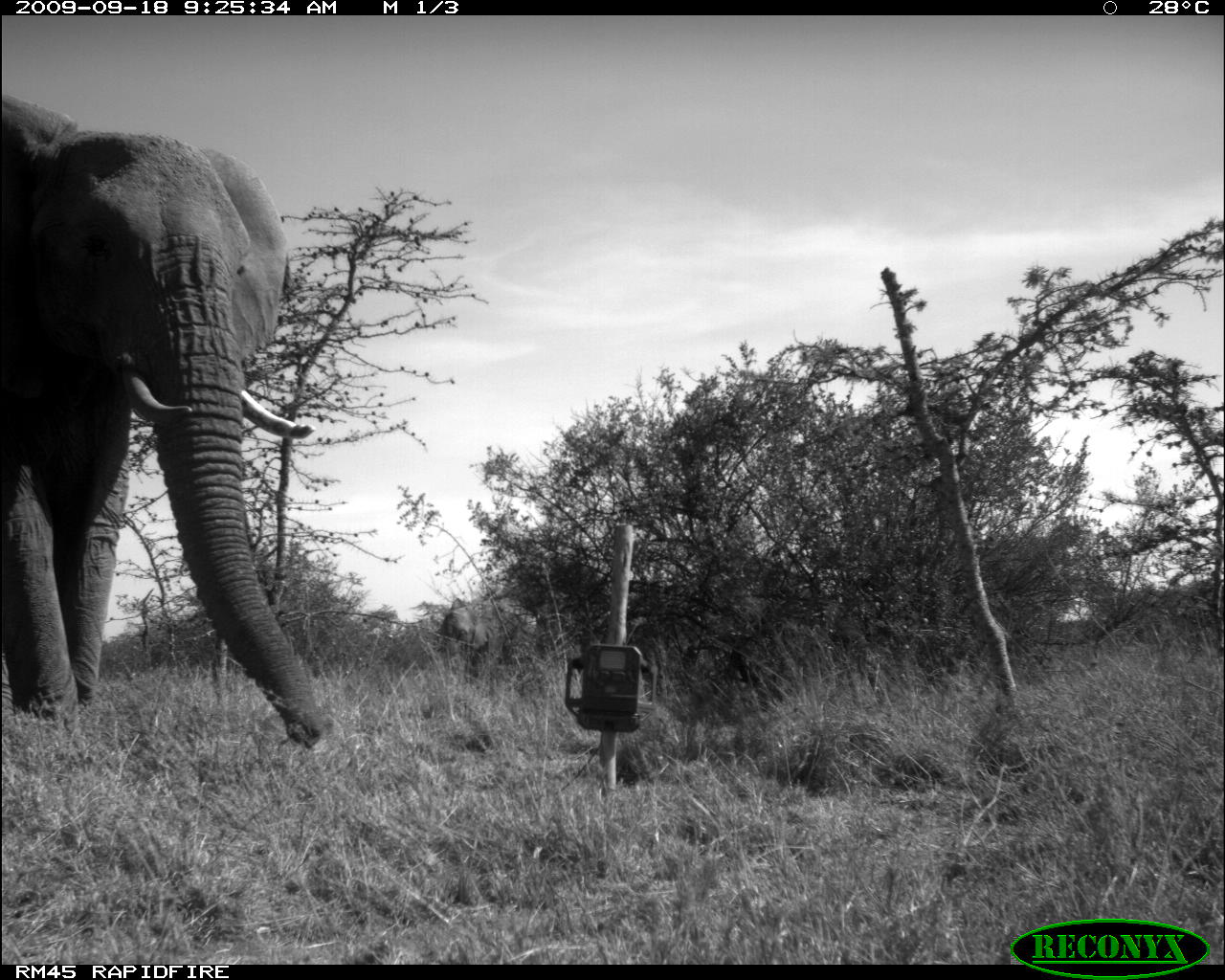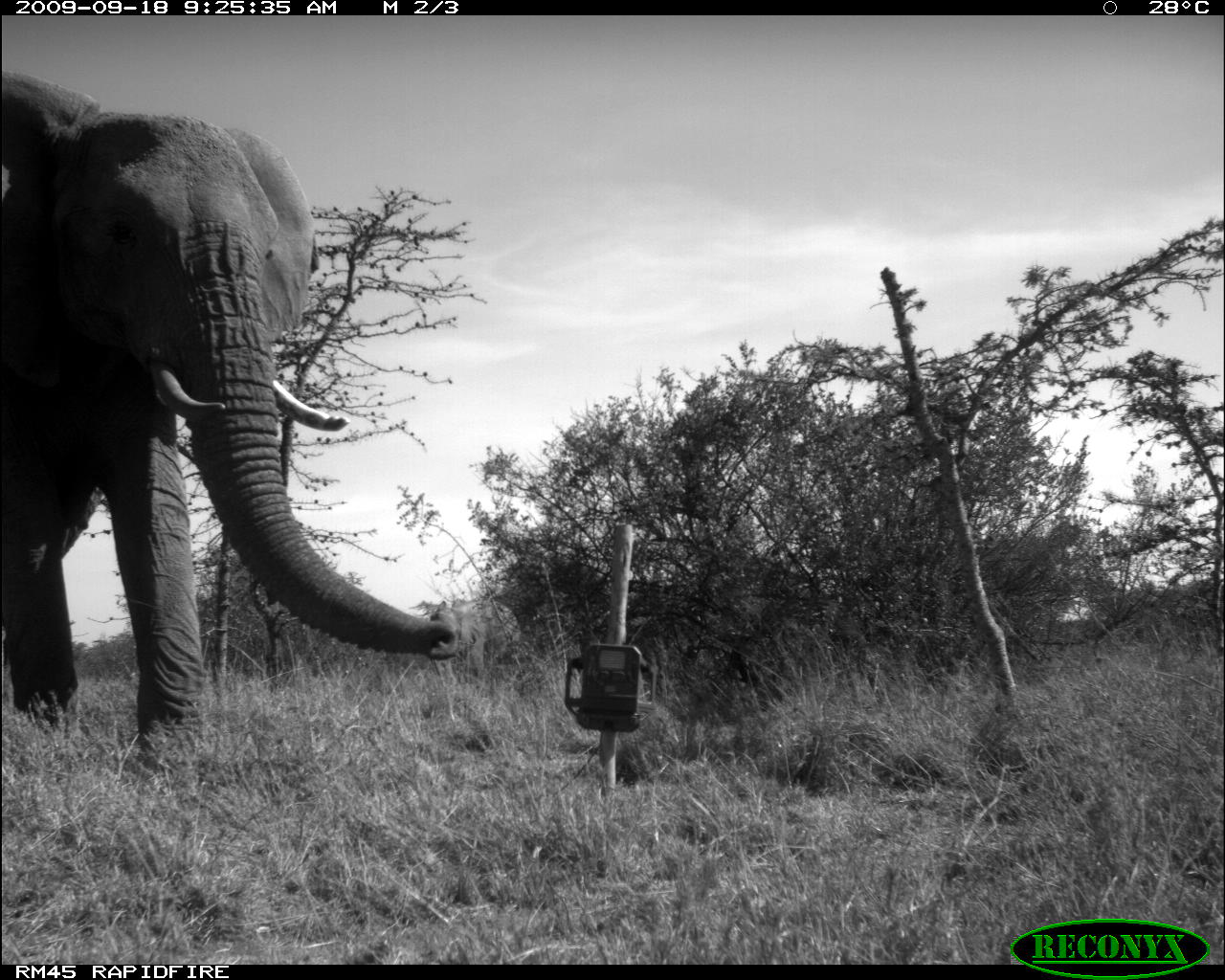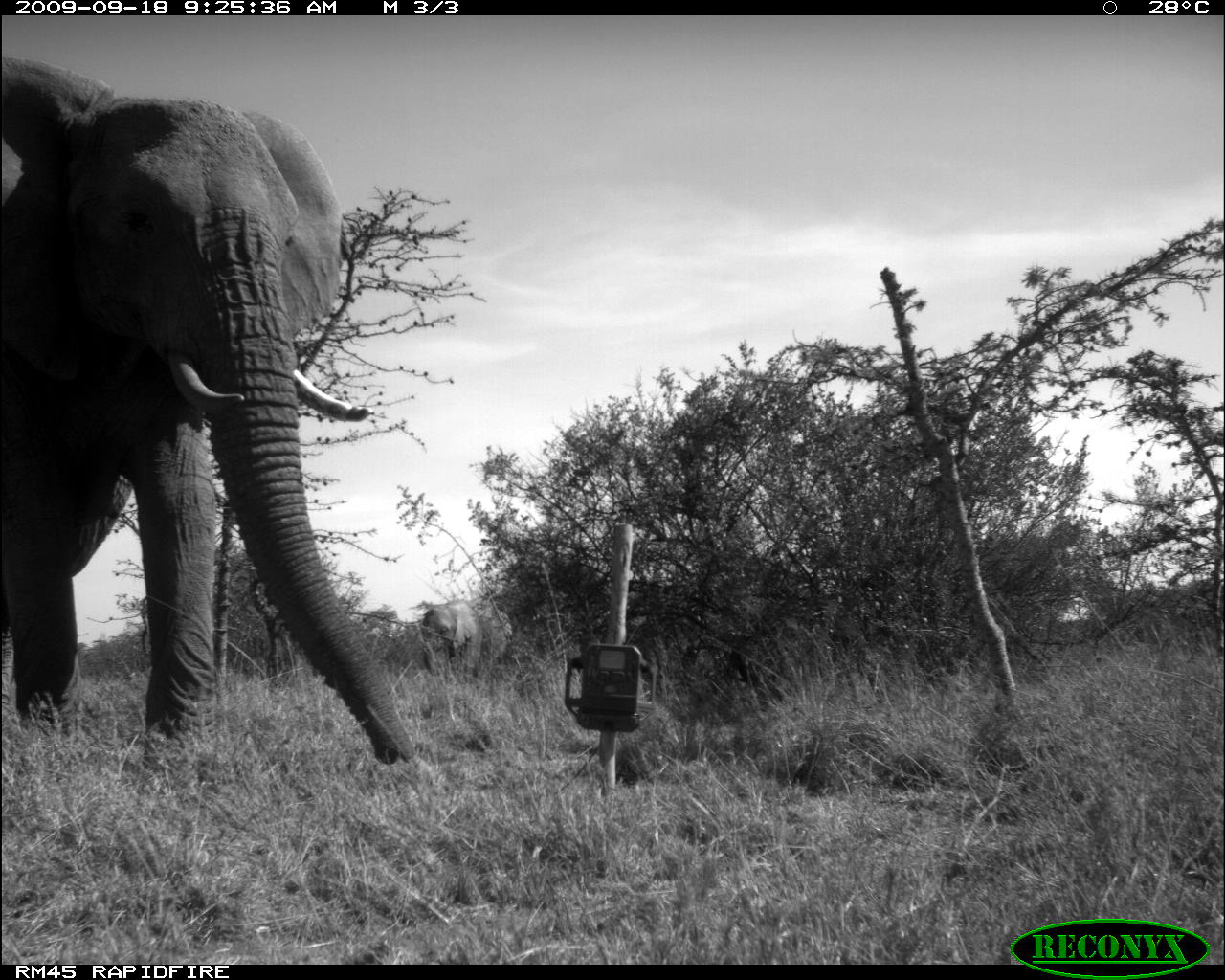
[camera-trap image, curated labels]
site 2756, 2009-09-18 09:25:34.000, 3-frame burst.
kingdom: Animalia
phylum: Chordata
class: Mammalia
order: Proboscidea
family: Elephantidae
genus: Loxodonta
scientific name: Loxodonta africana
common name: african bush elephant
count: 2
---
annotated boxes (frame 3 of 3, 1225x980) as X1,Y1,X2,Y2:
loxodonta africana: 0,54,417,774; 420,598,514,690